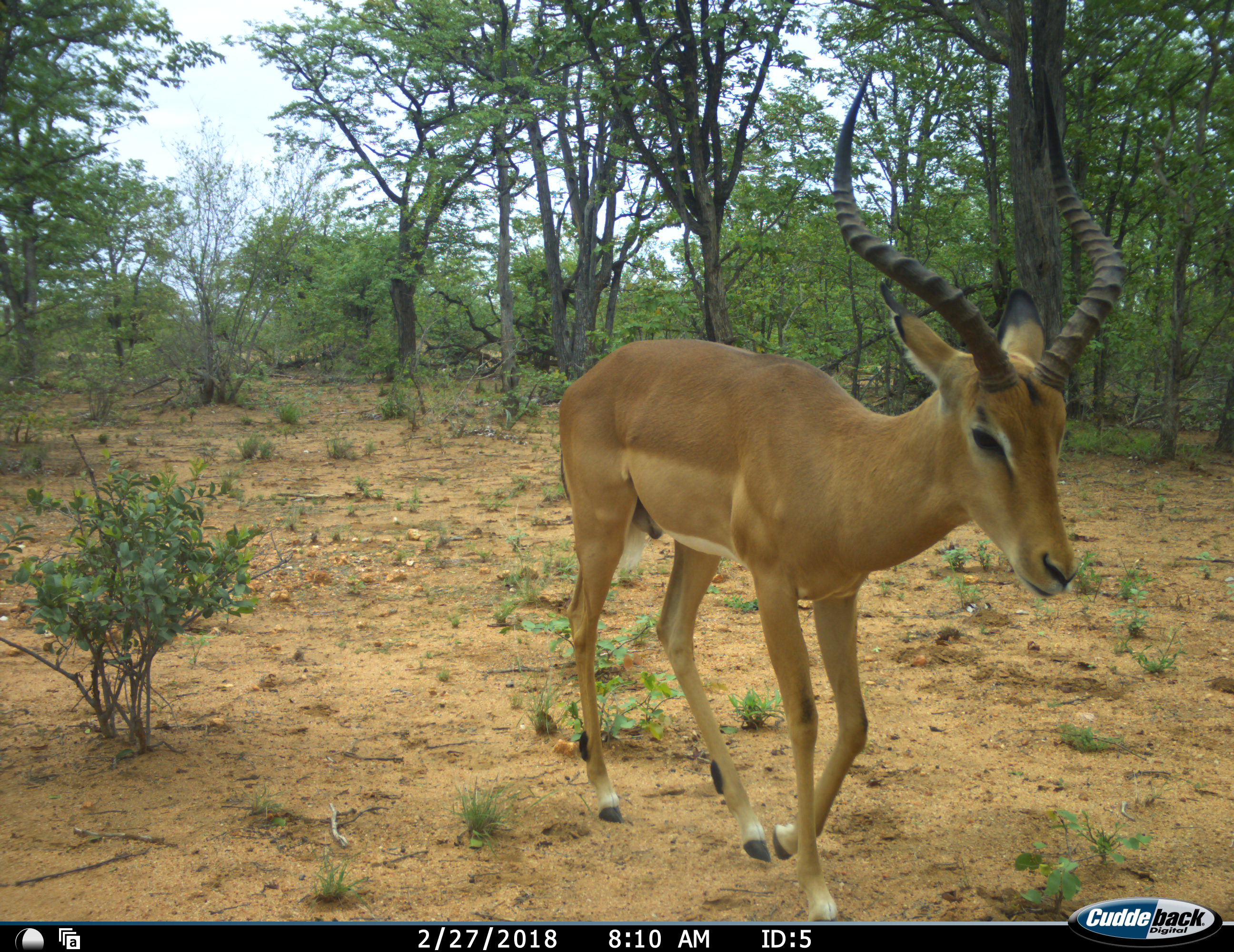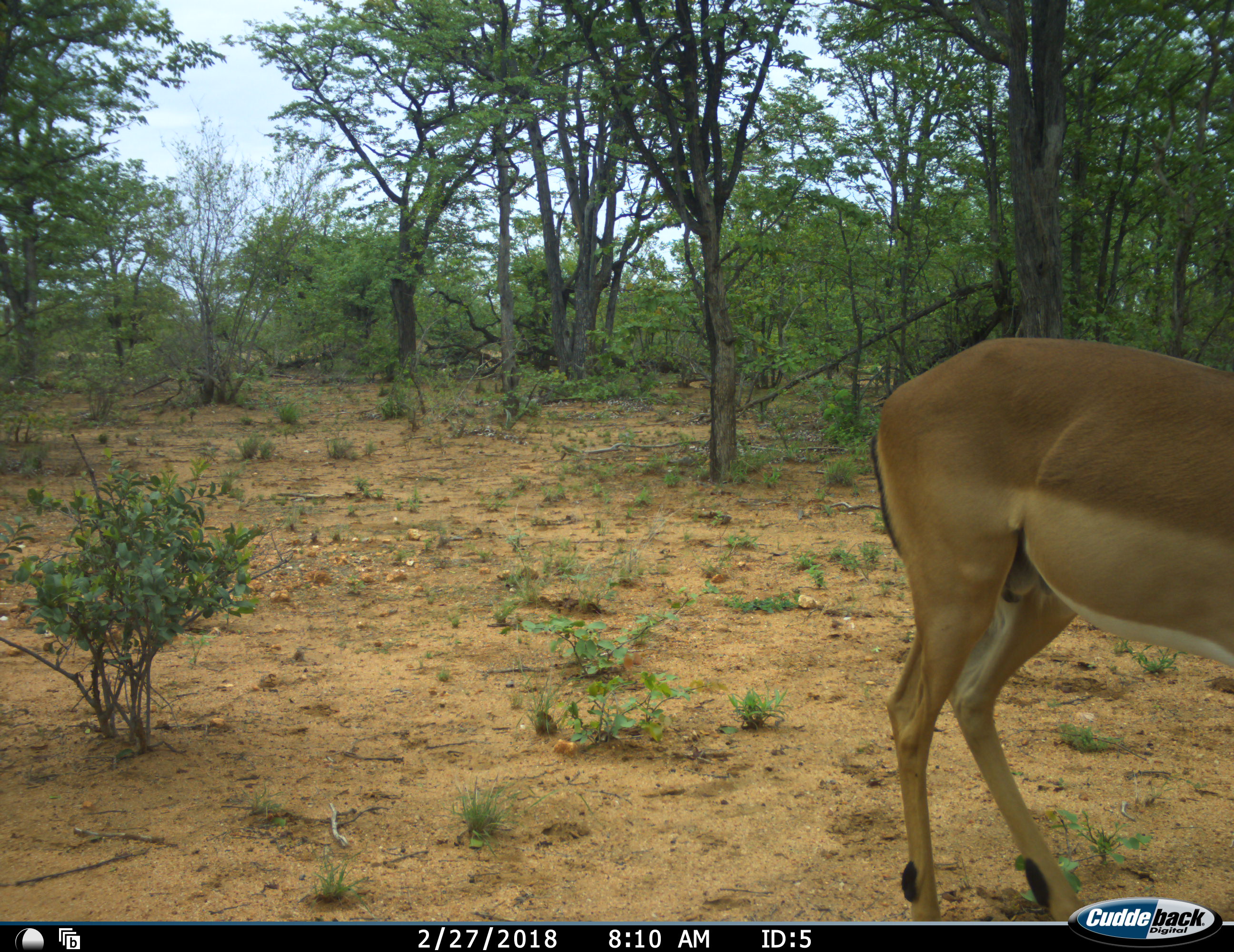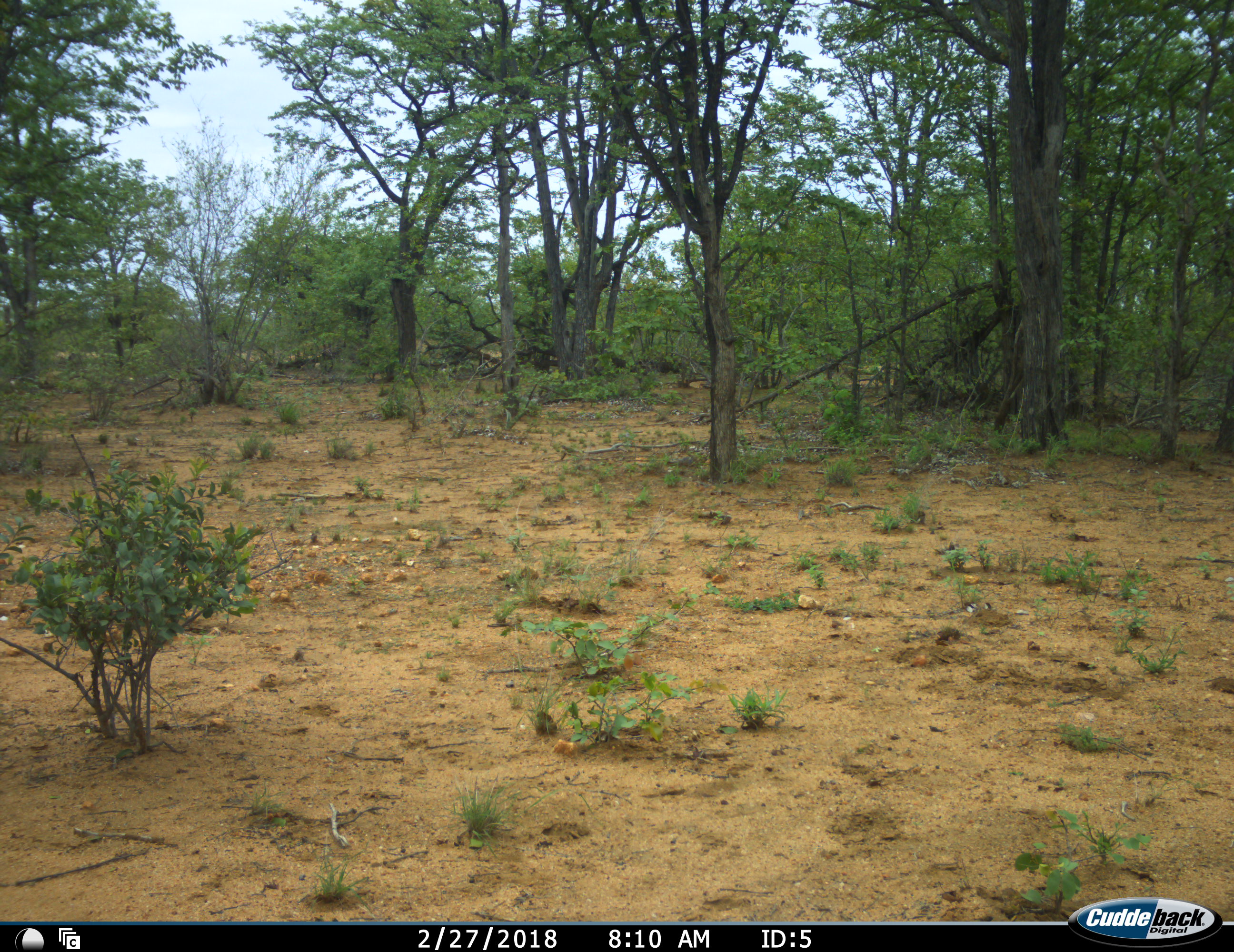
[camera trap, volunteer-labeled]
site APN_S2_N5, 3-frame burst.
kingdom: Animalia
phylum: Chordata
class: Mammalia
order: Artiodactyla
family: Bovidae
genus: Aepyceros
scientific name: Aepyceros melampus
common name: impala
Impala (Aepyceros melampus), count 1. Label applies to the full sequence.